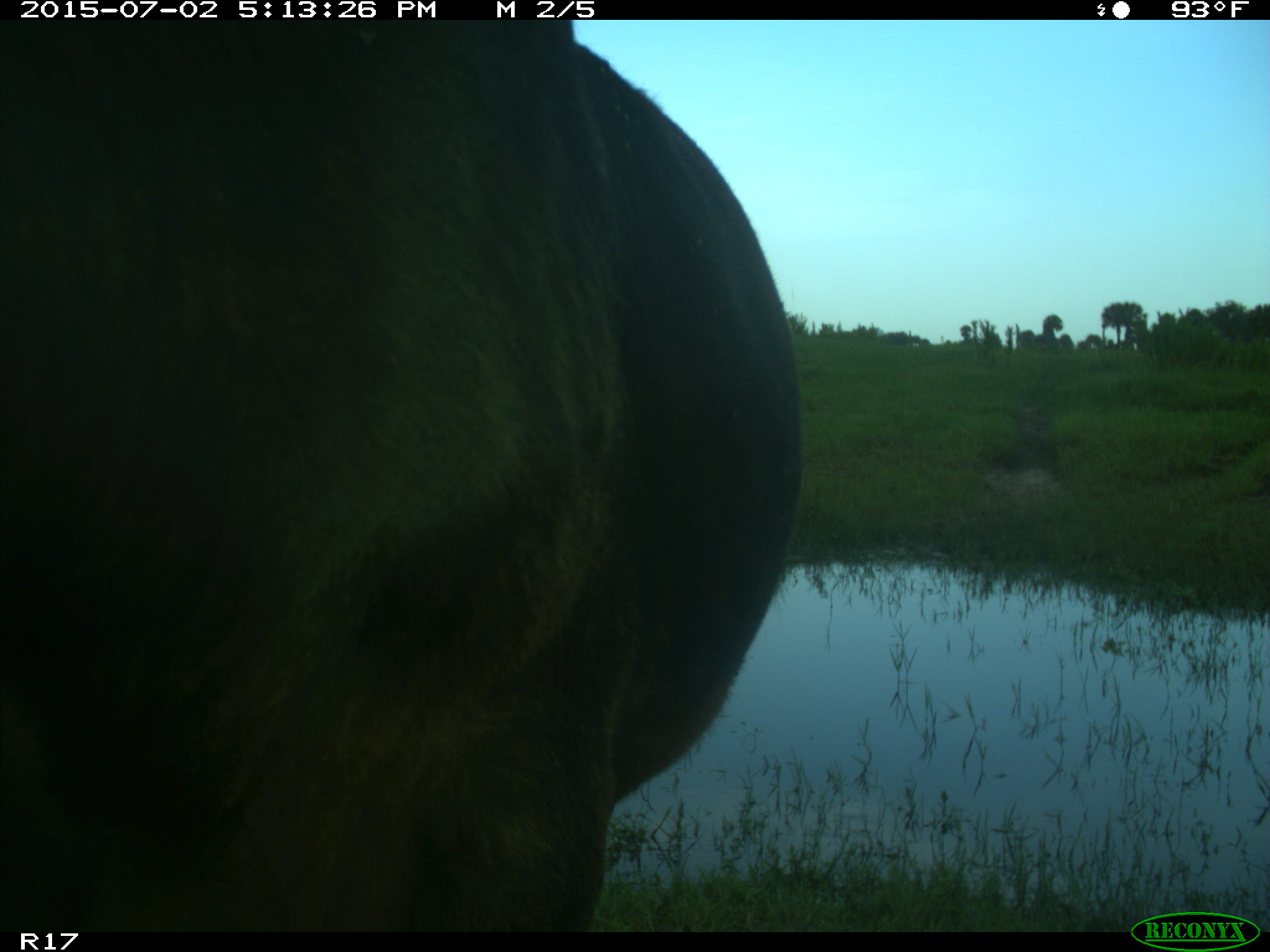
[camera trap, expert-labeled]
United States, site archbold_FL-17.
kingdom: Animalia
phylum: Chordata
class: Mammalia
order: Artiodactyla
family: Bovidae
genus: Bos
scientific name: Bos taurus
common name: domestic cow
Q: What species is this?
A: Bos taurus (domestic cow).